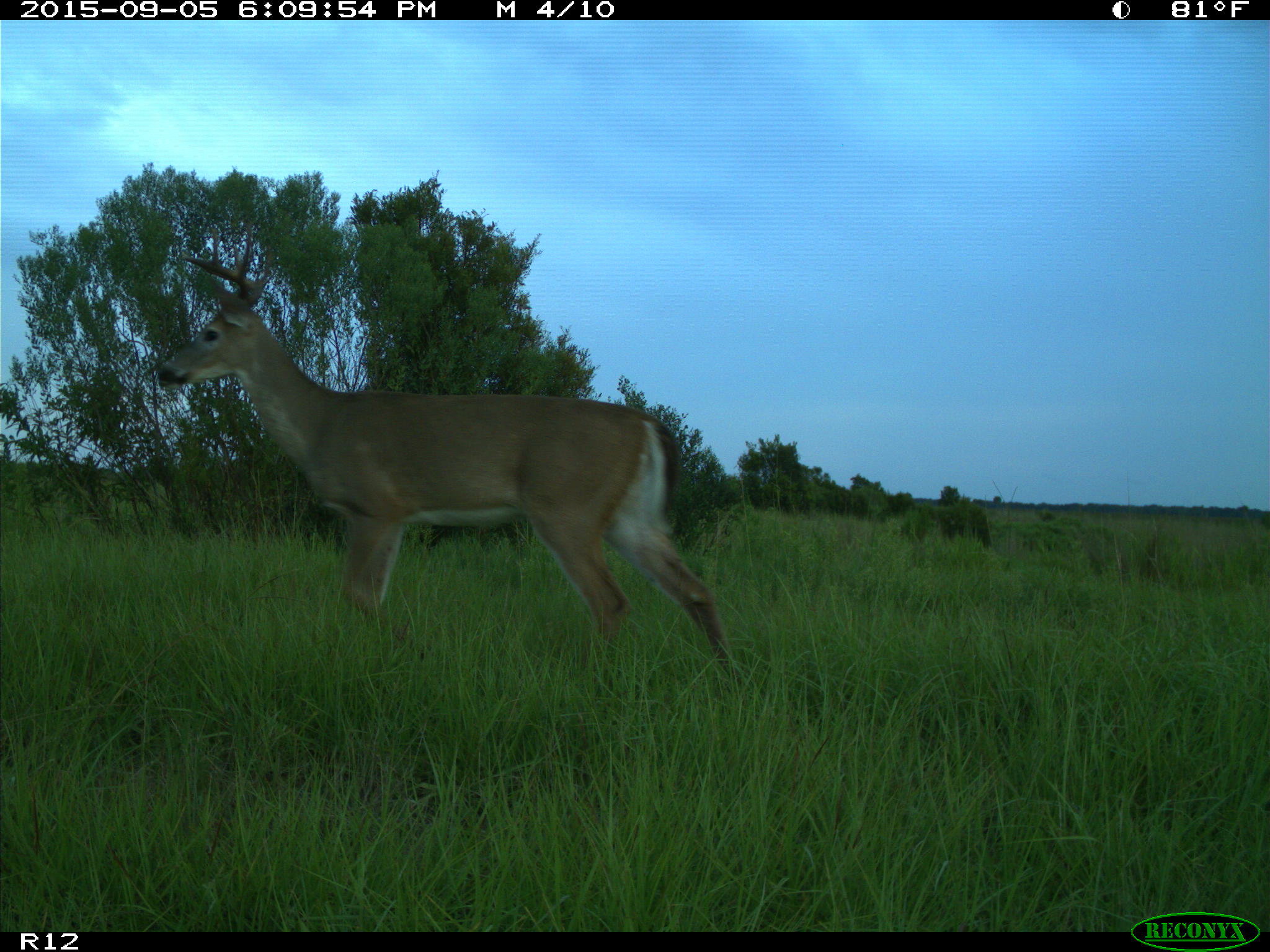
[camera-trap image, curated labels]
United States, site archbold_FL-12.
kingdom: Animalia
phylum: Chordata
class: Mammalia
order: Artiodactyla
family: Cervidae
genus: Odocoileus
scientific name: Odocoileus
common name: deer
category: unidentified deer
Unidentified deer (deer) (Odocoileus).